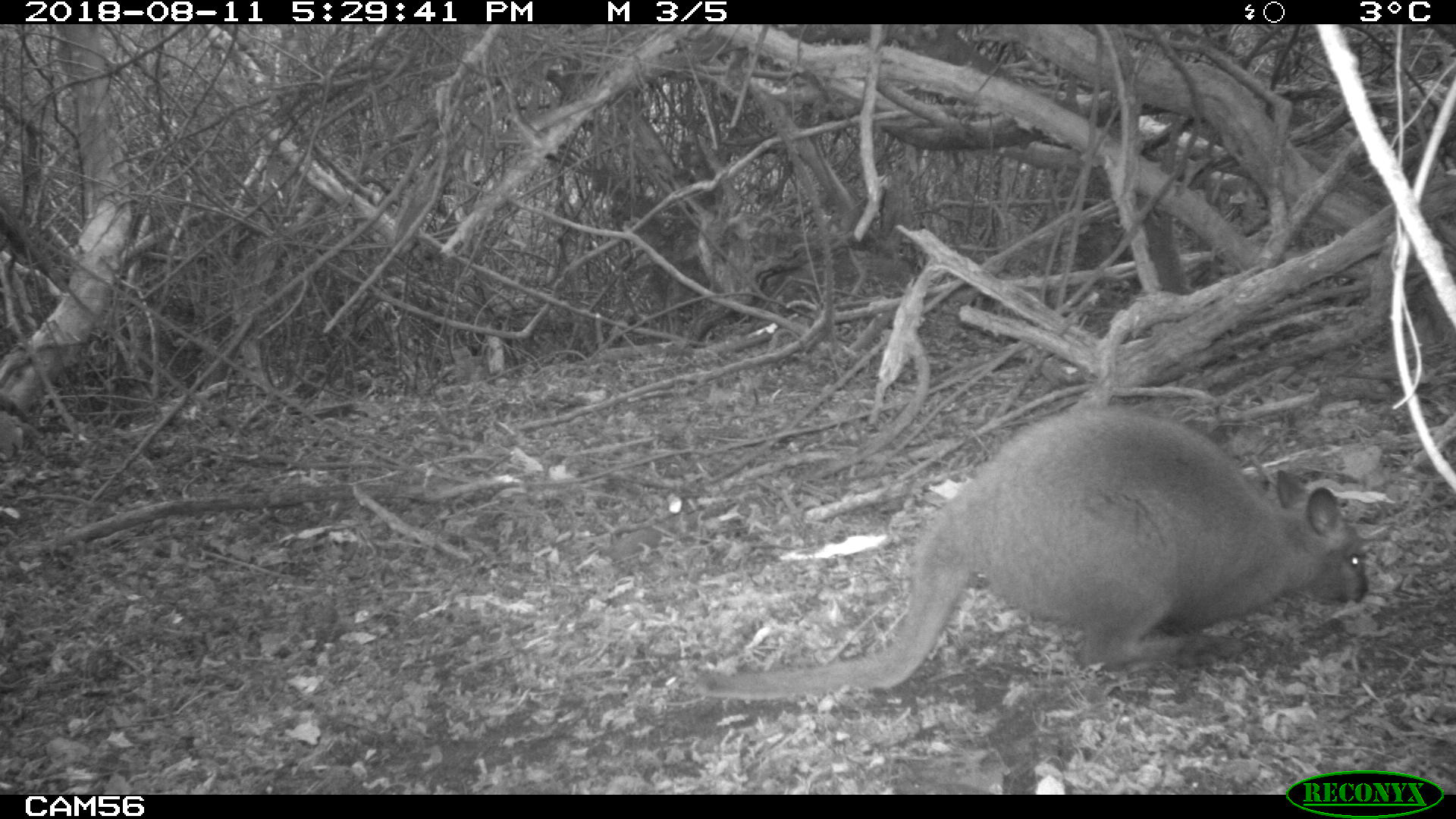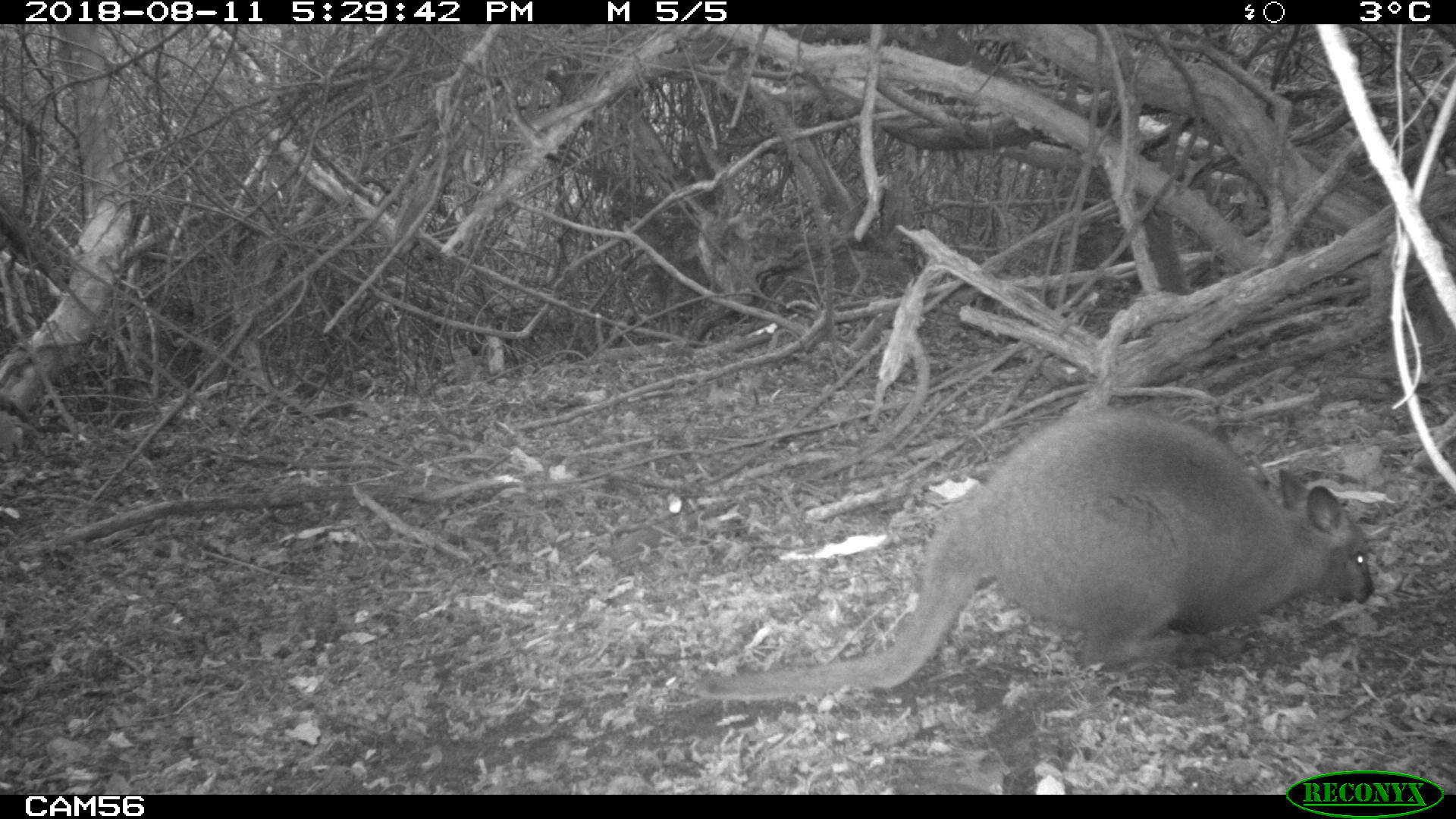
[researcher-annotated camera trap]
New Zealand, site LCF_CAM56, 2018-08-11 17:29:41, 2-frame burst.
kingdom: Animalia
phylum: Chordata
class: Mammalia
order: Diprotodontia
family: Macropodidae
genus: Notamacropus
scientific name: Notamacropus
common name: wallaby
Wallaby (Notamacropus).